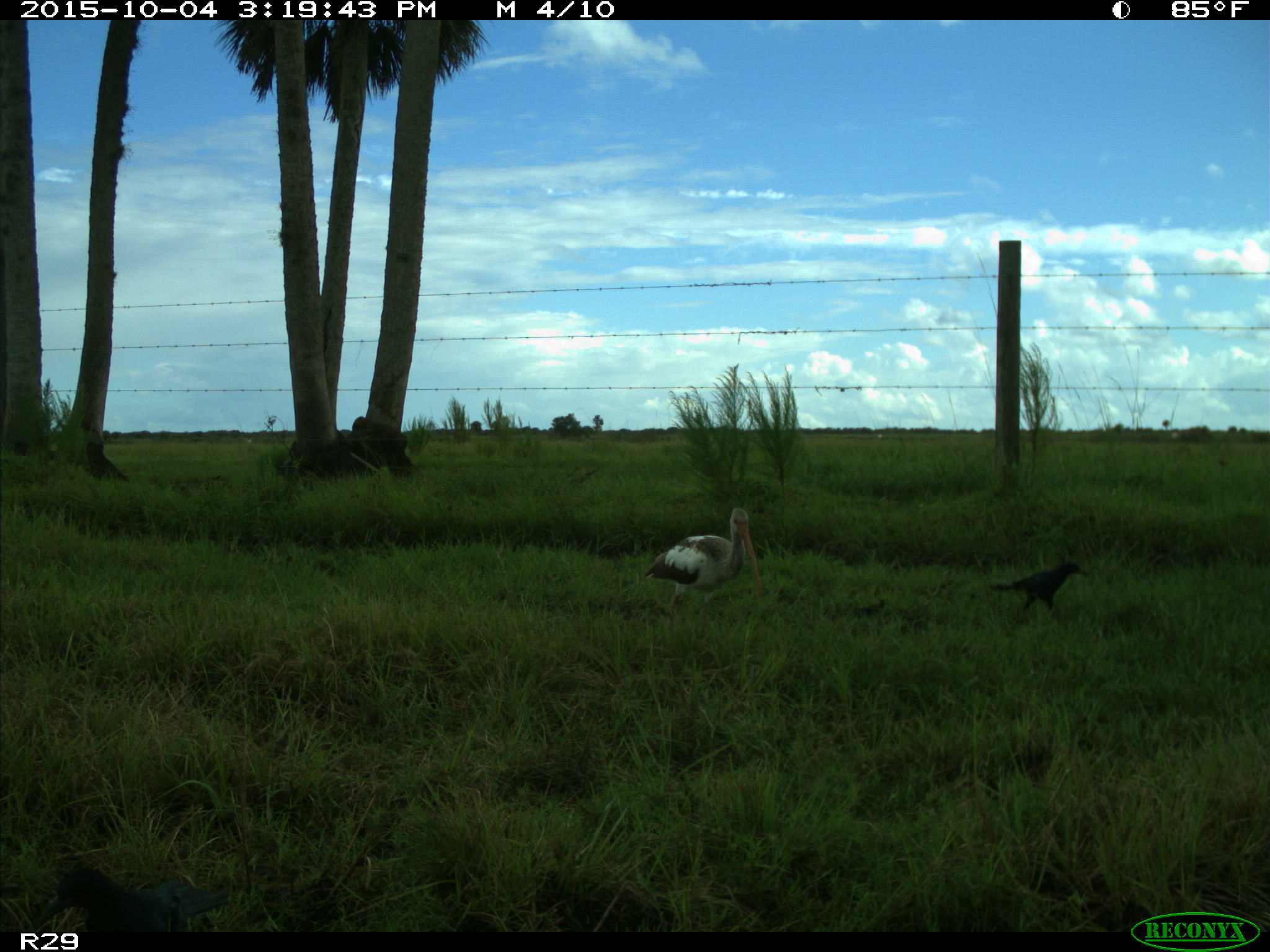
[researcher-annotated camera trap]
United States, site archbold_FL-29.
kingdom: Animalia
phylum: Chordata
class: Aves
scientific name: Aves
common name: birds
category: unidentified bird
Unidentified bird (birds) (Aves).